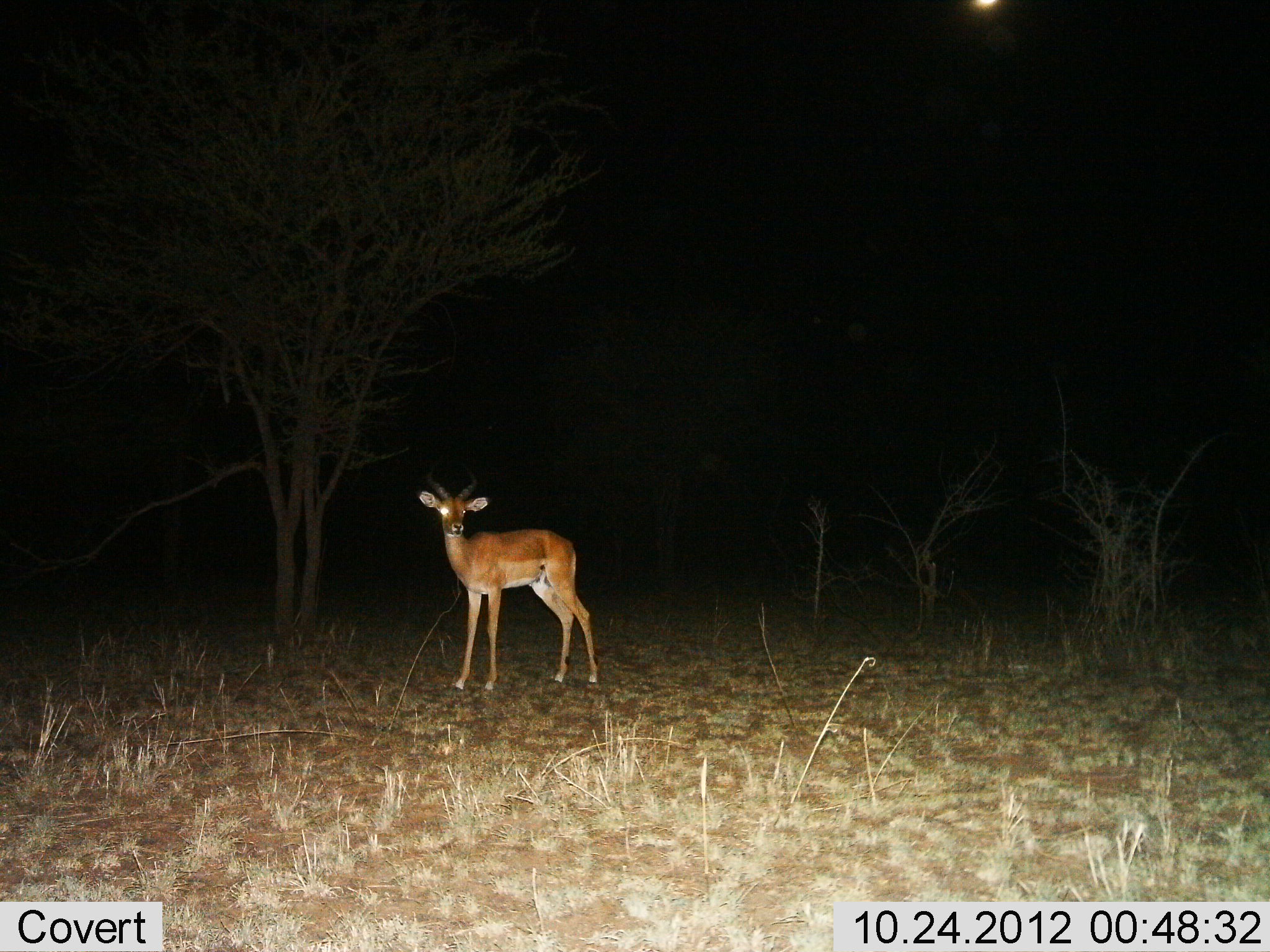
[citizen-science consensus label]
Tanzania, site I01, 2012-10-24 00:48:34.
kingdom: Animalia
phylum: Chordata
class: Mammalia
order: Artiodactyla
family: Bovidae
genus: Aepyceros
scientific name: Aepyceros melampus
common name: impala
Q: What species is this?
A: Impala (Aepyceros melampus).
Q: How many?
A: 1.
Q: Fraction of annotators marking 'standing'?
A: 100%.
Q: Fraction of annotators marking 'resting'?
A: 0%.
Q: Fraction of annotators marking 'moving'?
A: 0%.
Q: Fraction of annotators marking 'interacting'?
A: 0%.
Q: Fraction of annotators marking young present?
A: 0%.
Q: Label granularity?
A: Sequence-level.